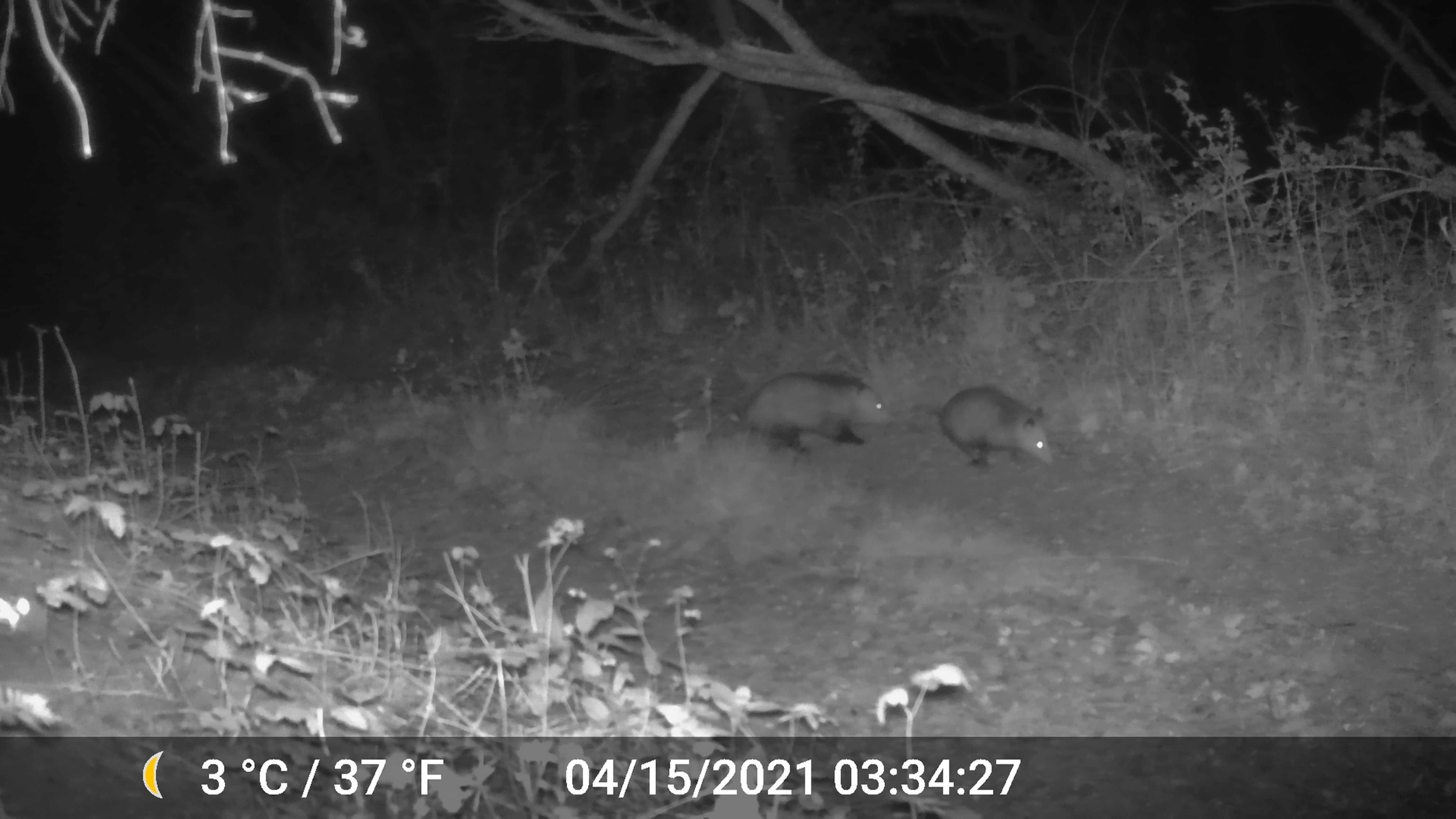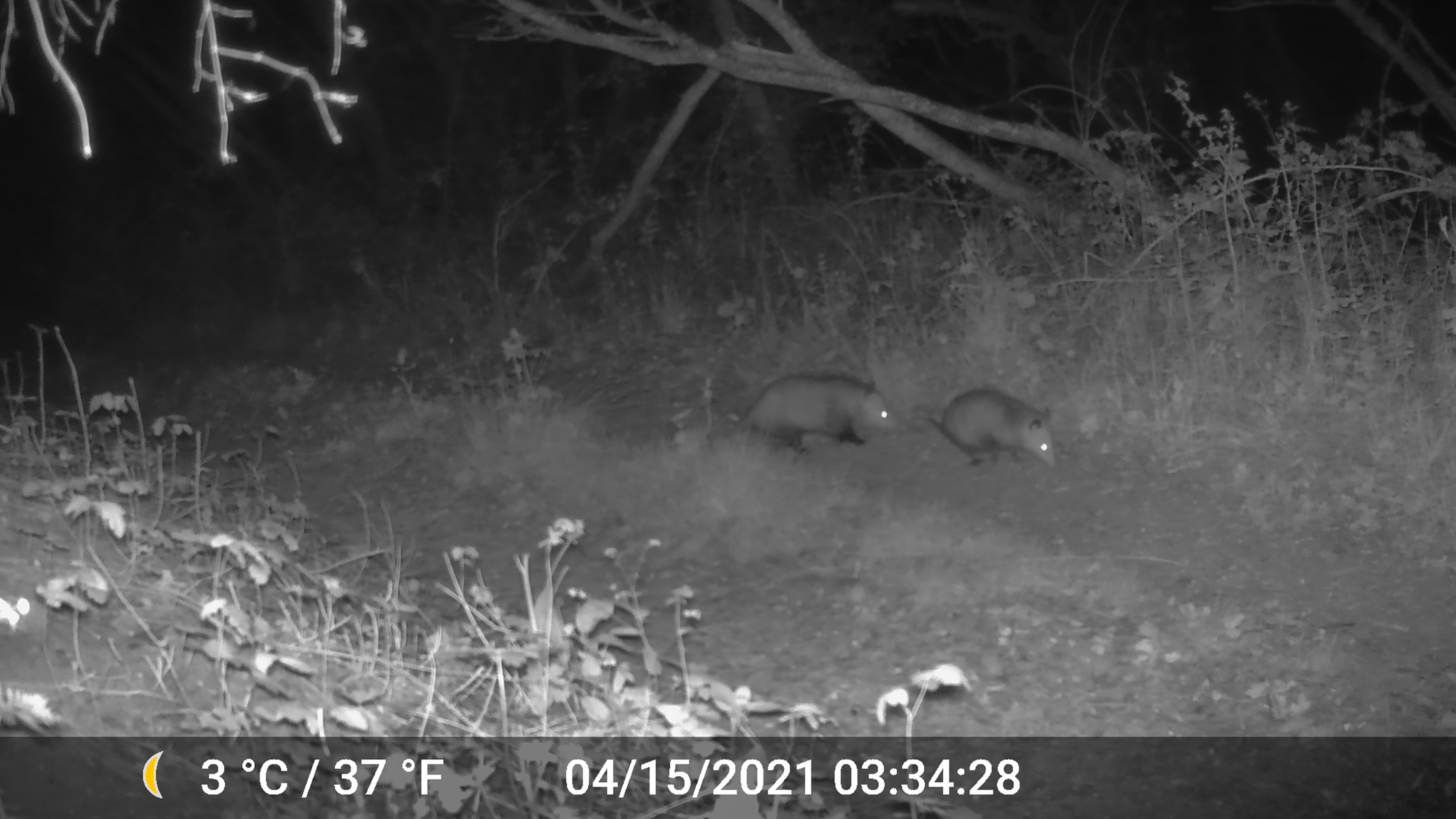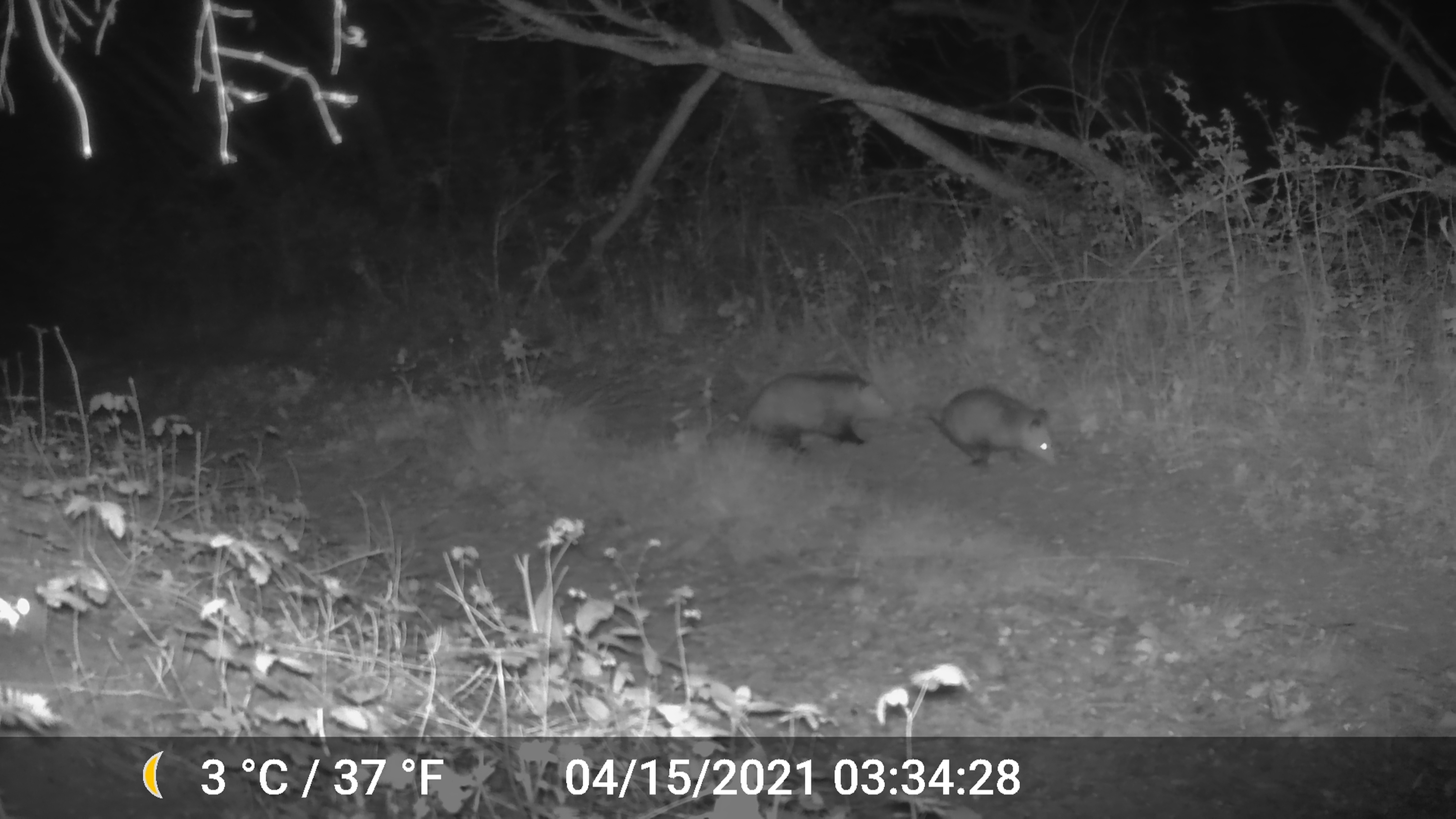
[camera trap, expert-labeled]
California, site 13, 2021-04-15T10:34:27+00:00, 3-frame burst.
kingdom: Animalia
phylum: Chordata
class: Mammalia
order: Didelphimorphia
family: Didelphidae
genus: Didelphis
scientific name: Didelphis virginiana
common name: virginia opossum